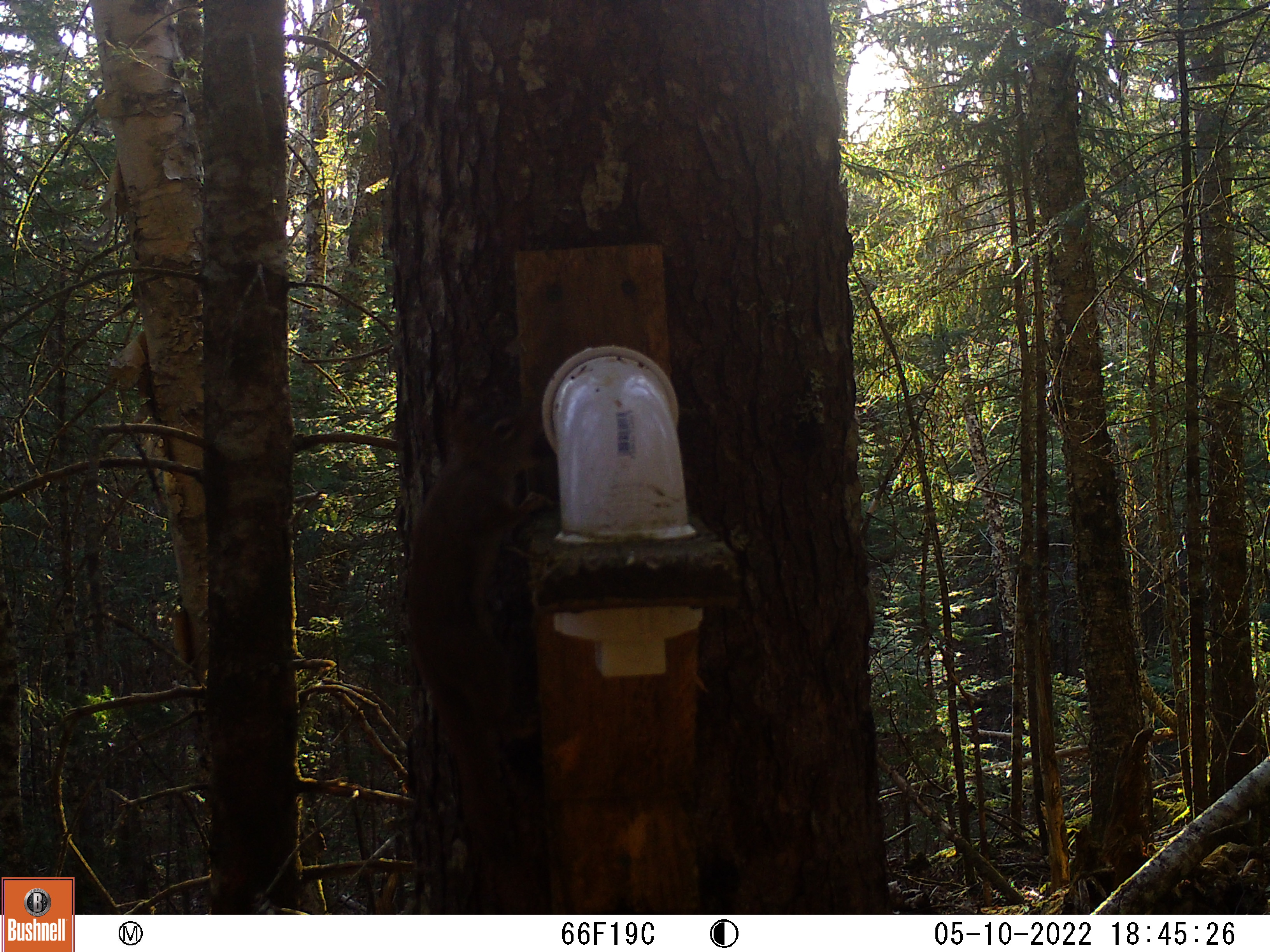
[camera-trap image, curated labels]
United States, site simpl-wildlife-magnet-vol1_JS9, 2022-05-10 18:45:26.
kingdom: Animalia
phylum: Chordata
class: Mammalia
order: Rodentia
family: Sciuridae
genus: Tamiasciurus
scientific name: Tamiasciurus hudsonicus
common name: red squirrel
Red squirrel (Tamiasciurus hudsonicus).